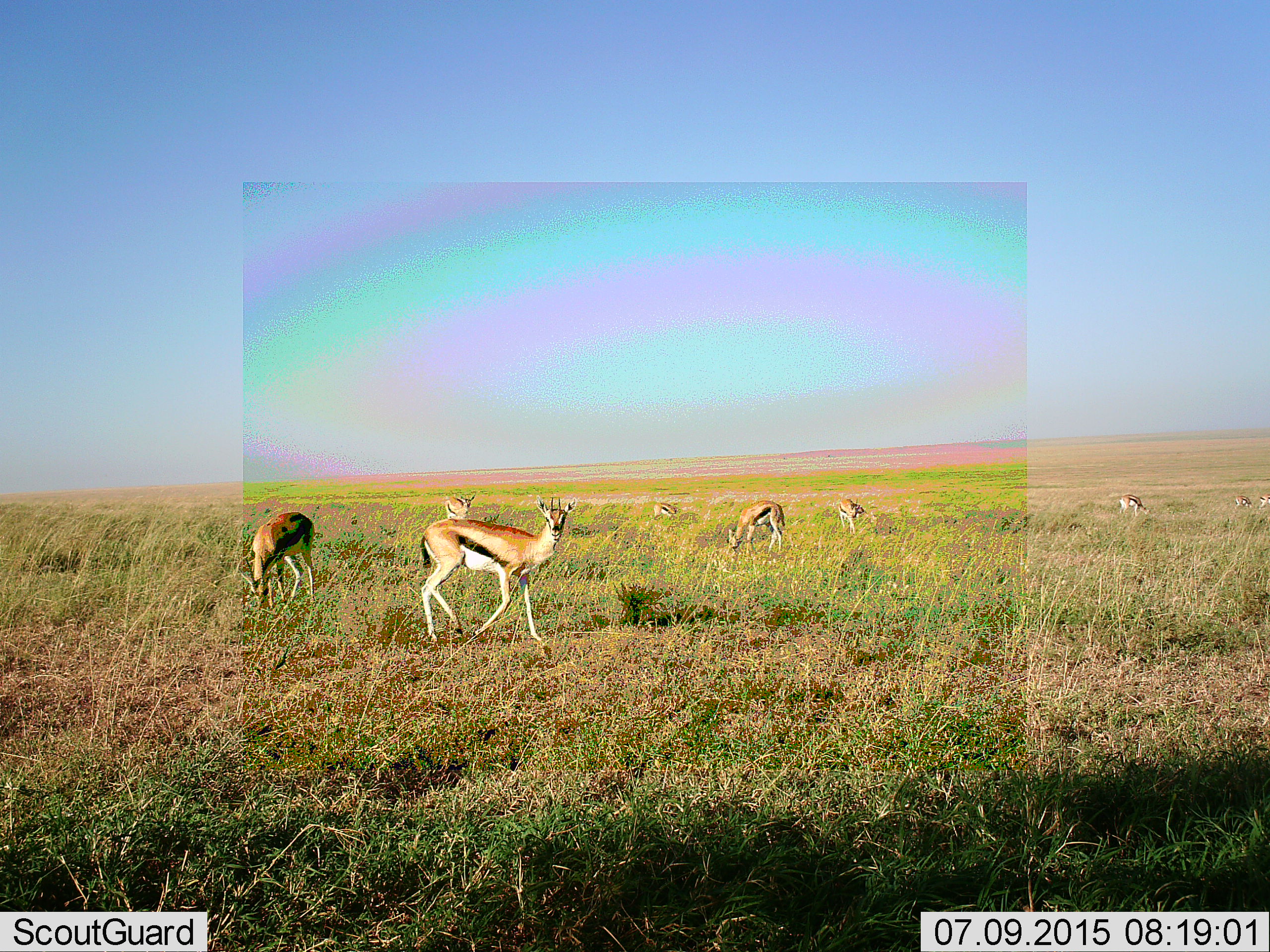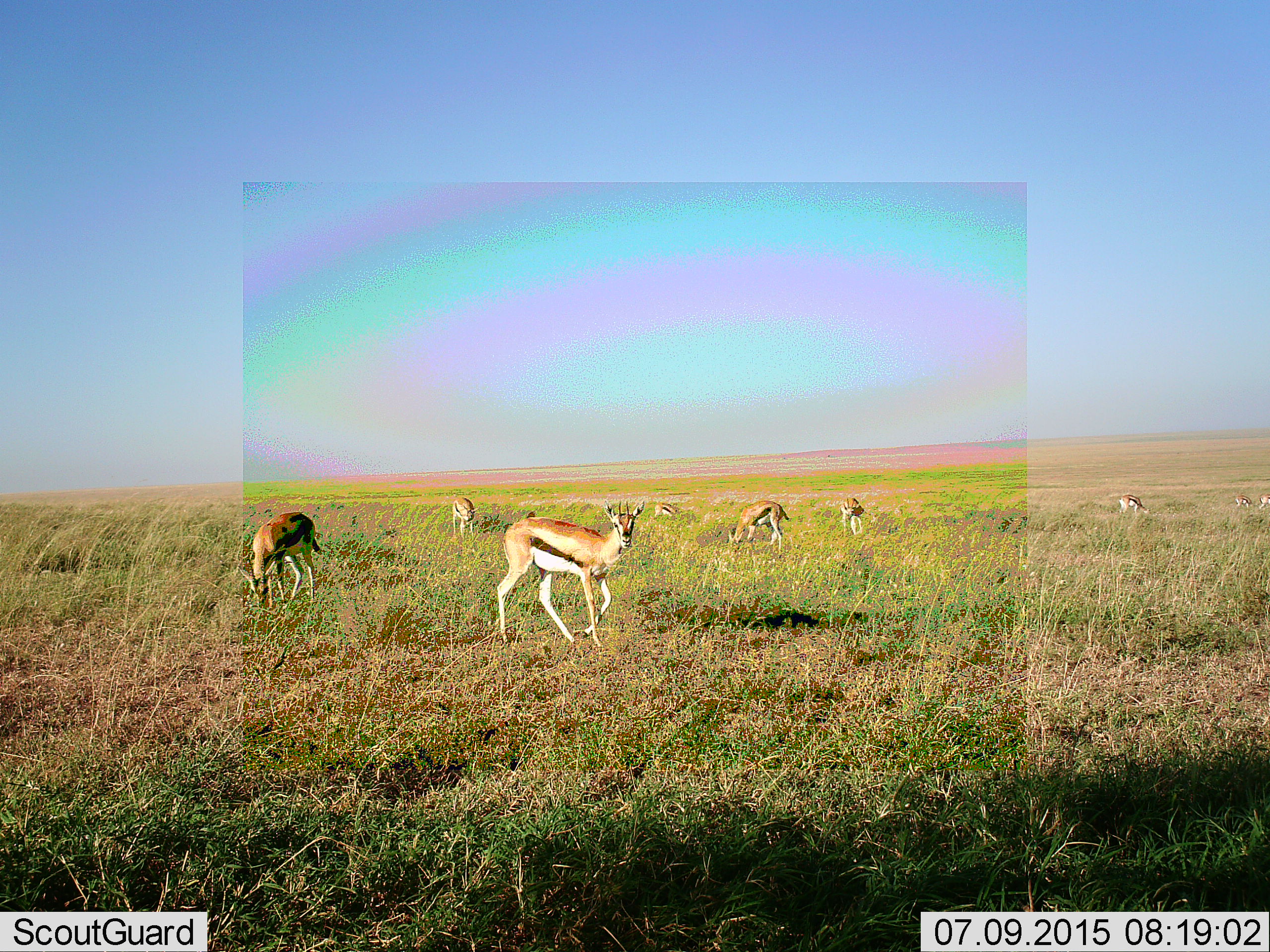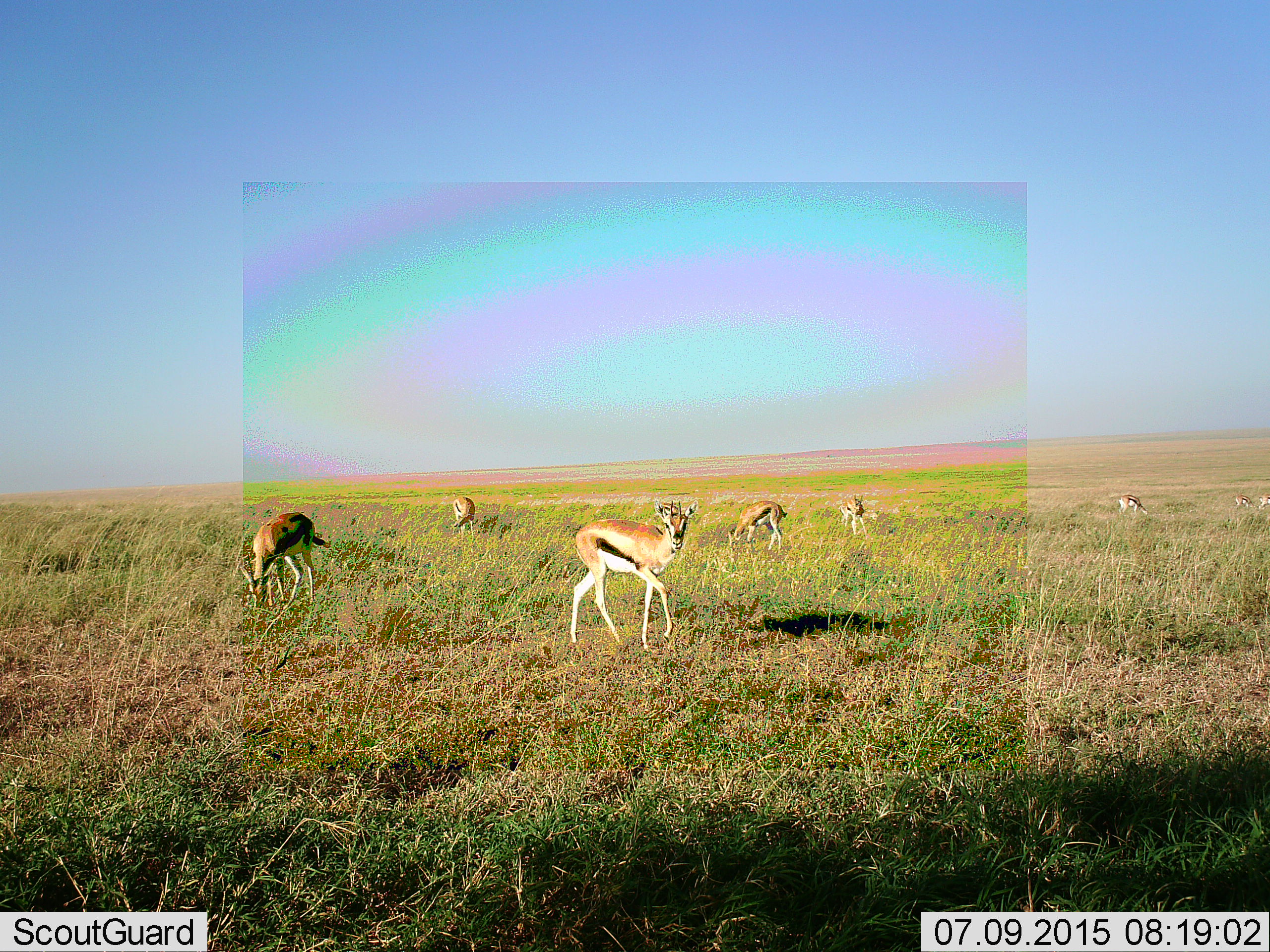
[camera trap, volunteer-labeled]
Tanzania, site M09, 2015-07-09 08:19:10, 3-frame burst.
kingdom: Animalia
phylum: Chordata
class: Mammalia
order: Artiodactyla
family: Bovidae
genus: Eudorcas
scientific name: Eudorcas thomsonii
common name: thomson's gazelle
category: gazellethomsons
Gazellethomsons (thomson's gazelle) (Eudorcas thomsonii), count 9. Behavior (volunteer vote fractions): standing 50%, resting 0%, moving 70%, interacting 0%. Young present (vote fraction): 10%. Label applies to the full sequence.